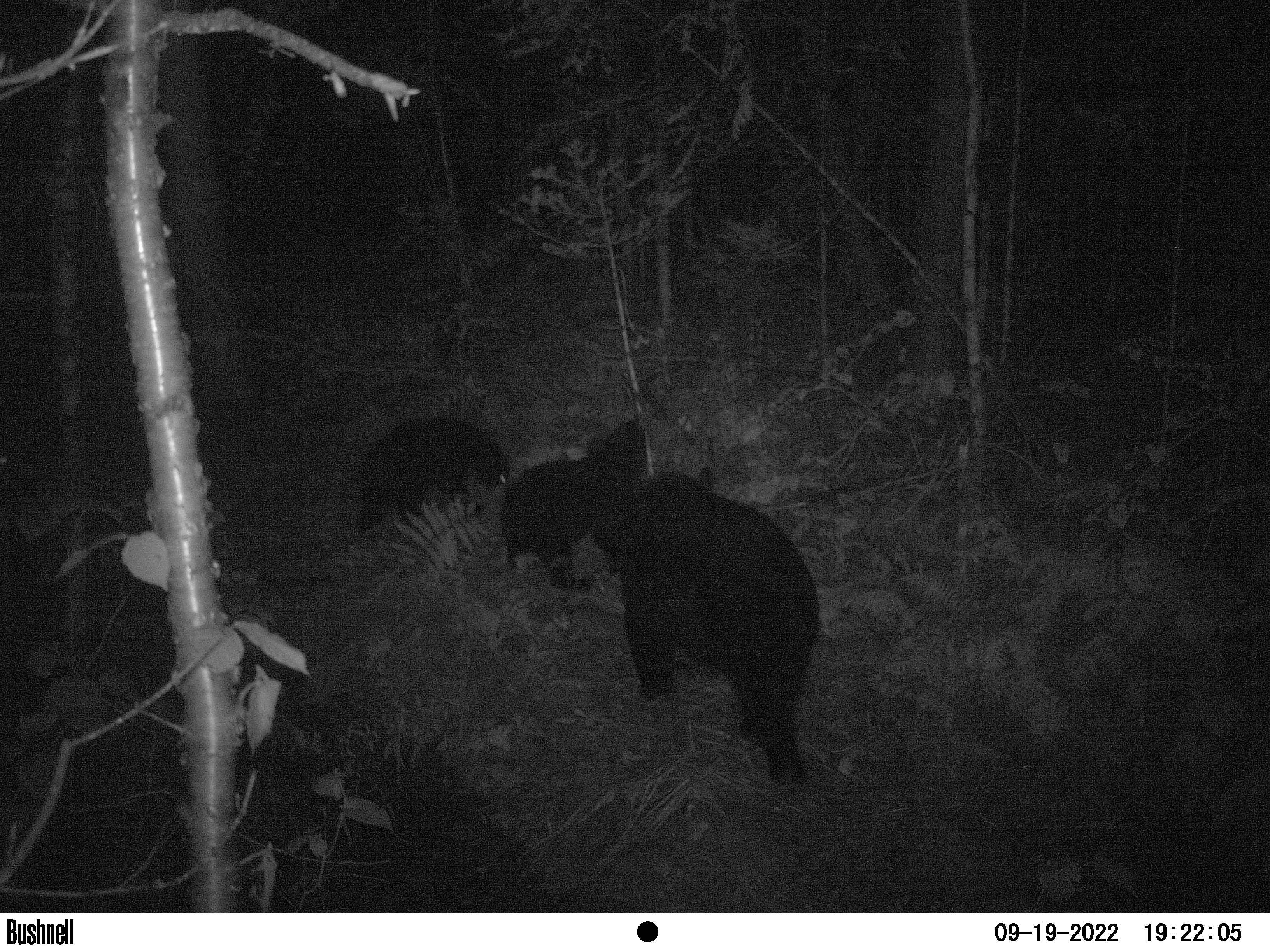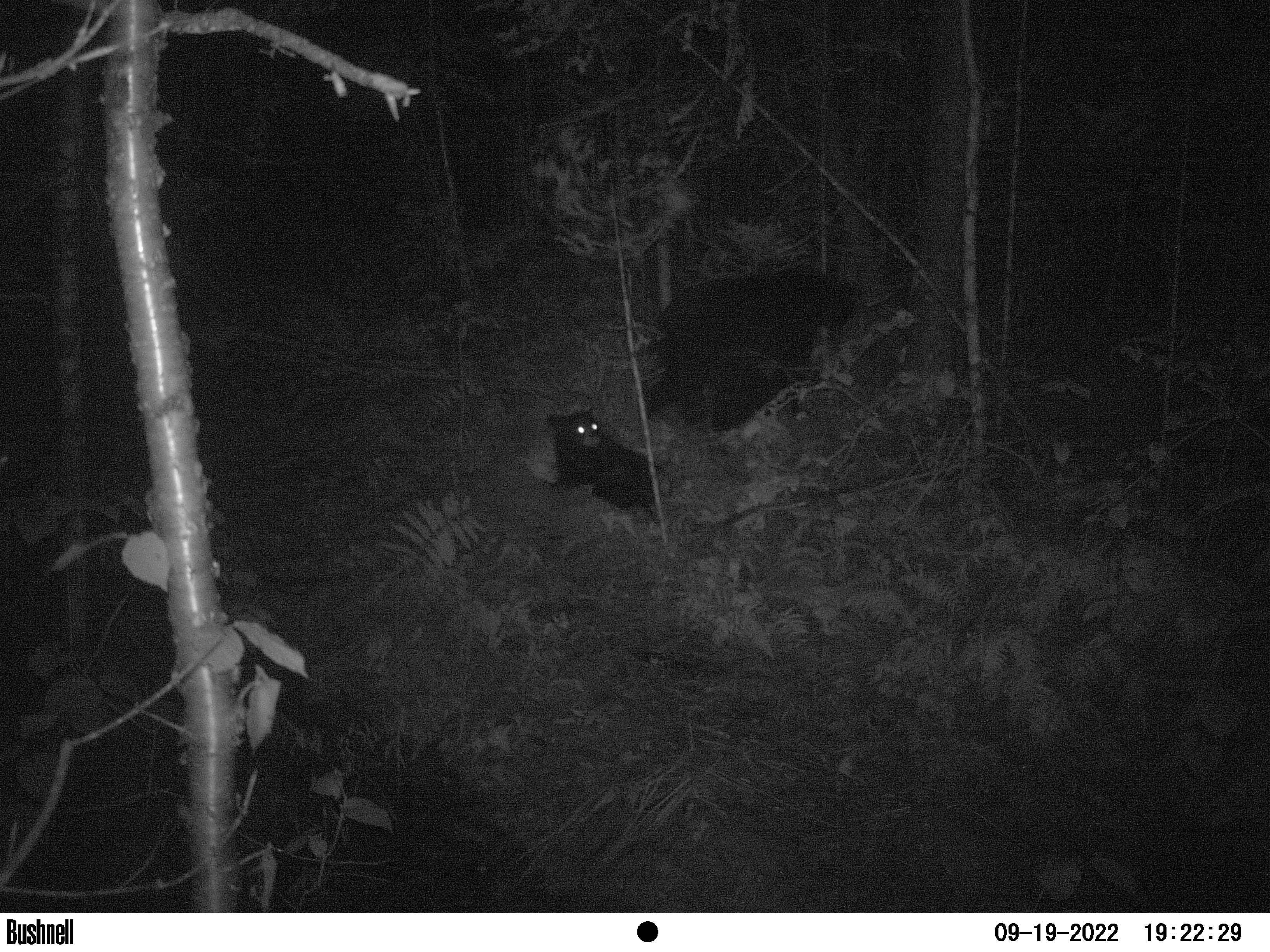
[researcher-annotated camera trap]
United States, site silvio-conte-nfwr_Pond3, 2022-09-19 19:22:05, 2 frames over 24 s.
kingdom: Animalia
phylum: Chordata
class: Mammalia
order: Carnivora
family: Ursidae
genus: Ursus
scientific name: Ursus americanus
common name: black bear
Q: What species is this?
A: Black bear (Ursus americanus).